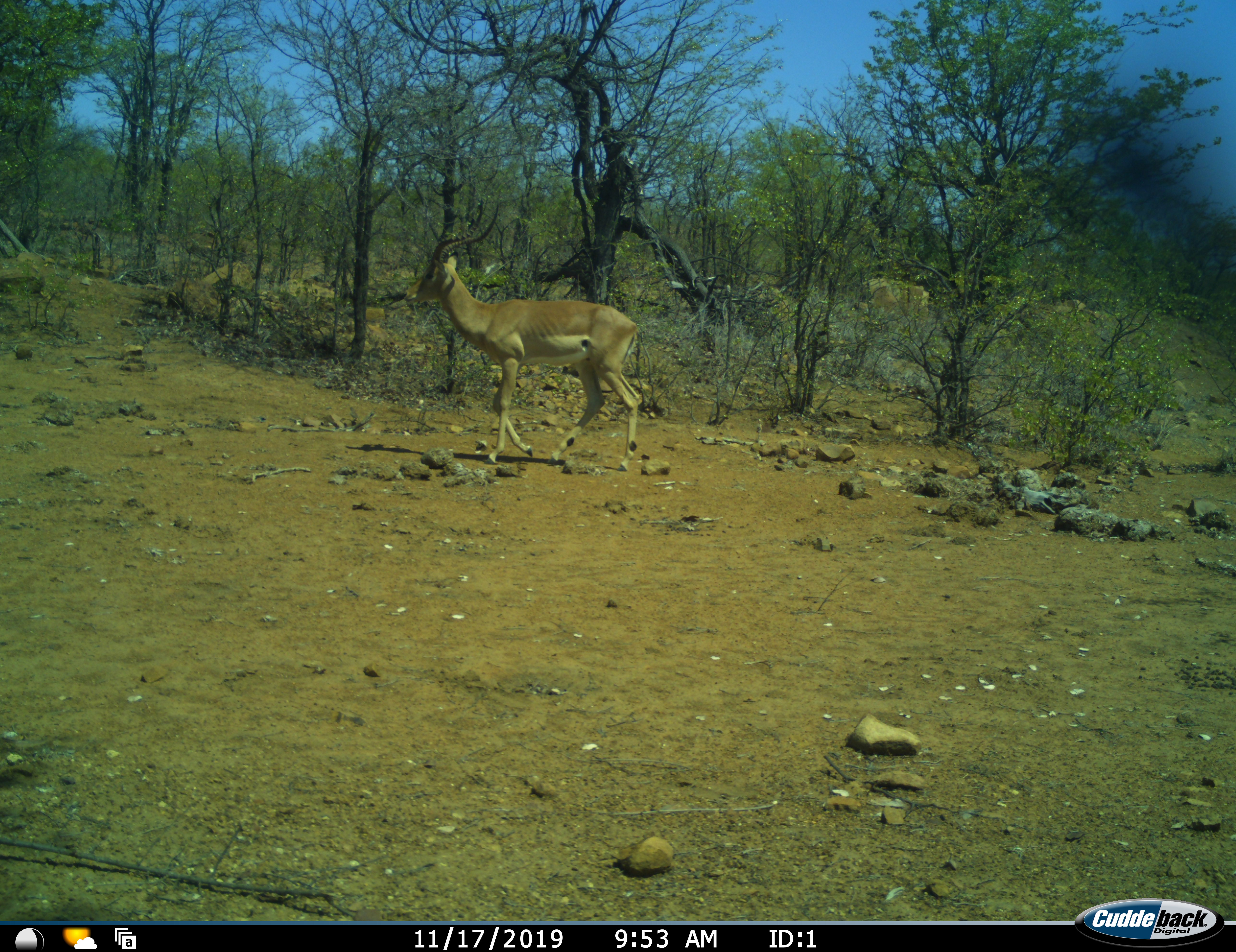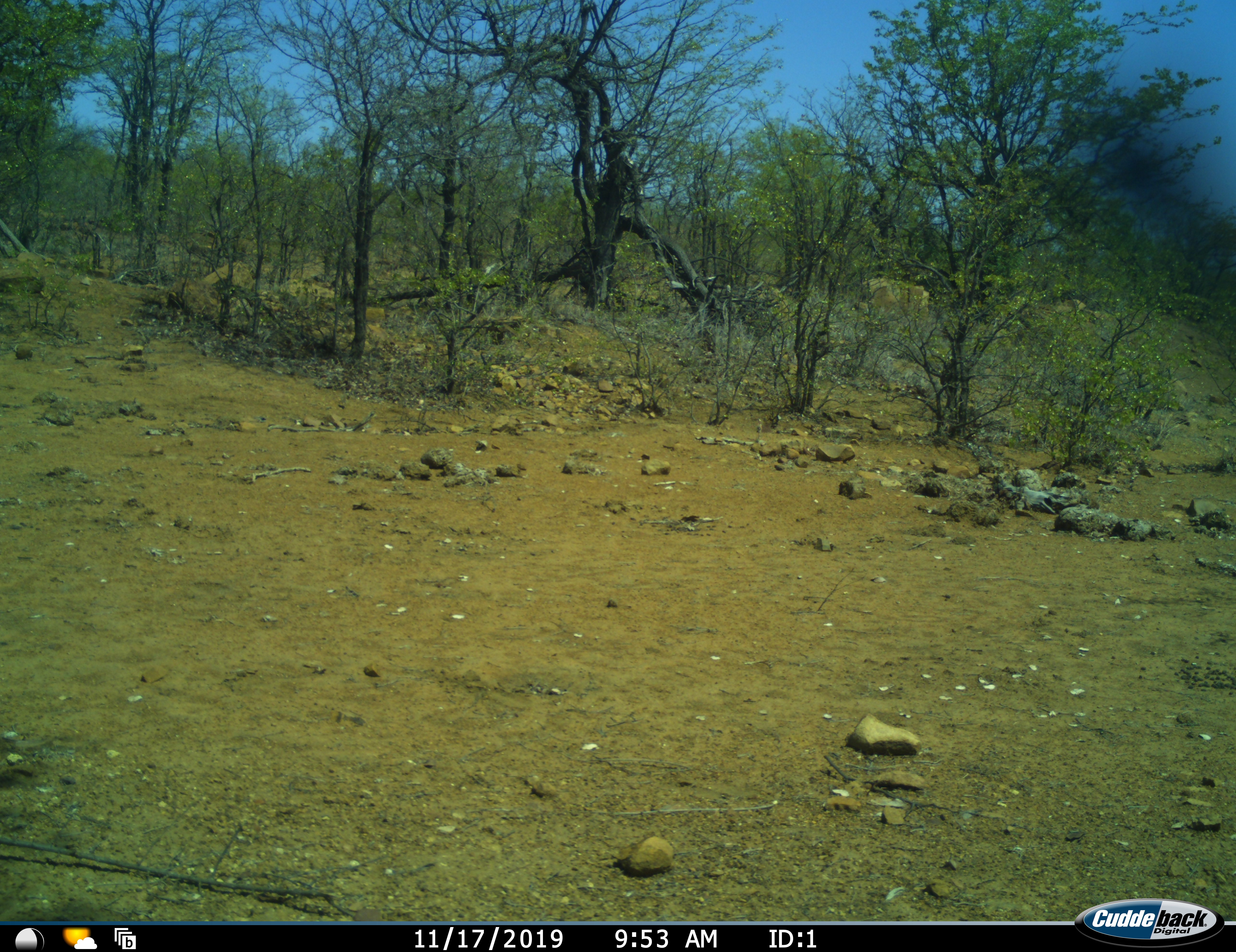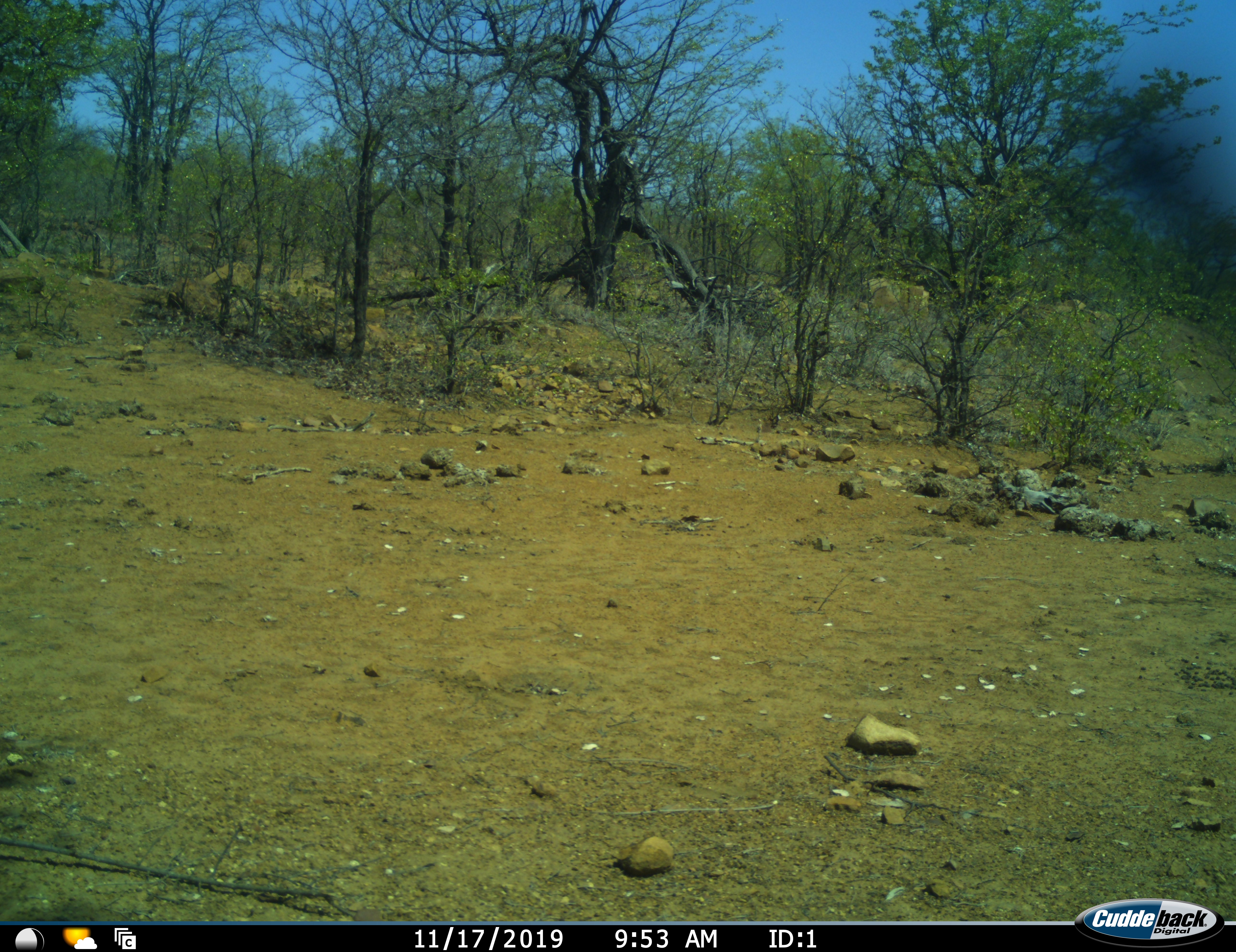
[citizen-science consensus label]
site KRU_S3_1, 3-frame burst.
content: unidentified animal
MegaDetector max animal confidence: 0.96